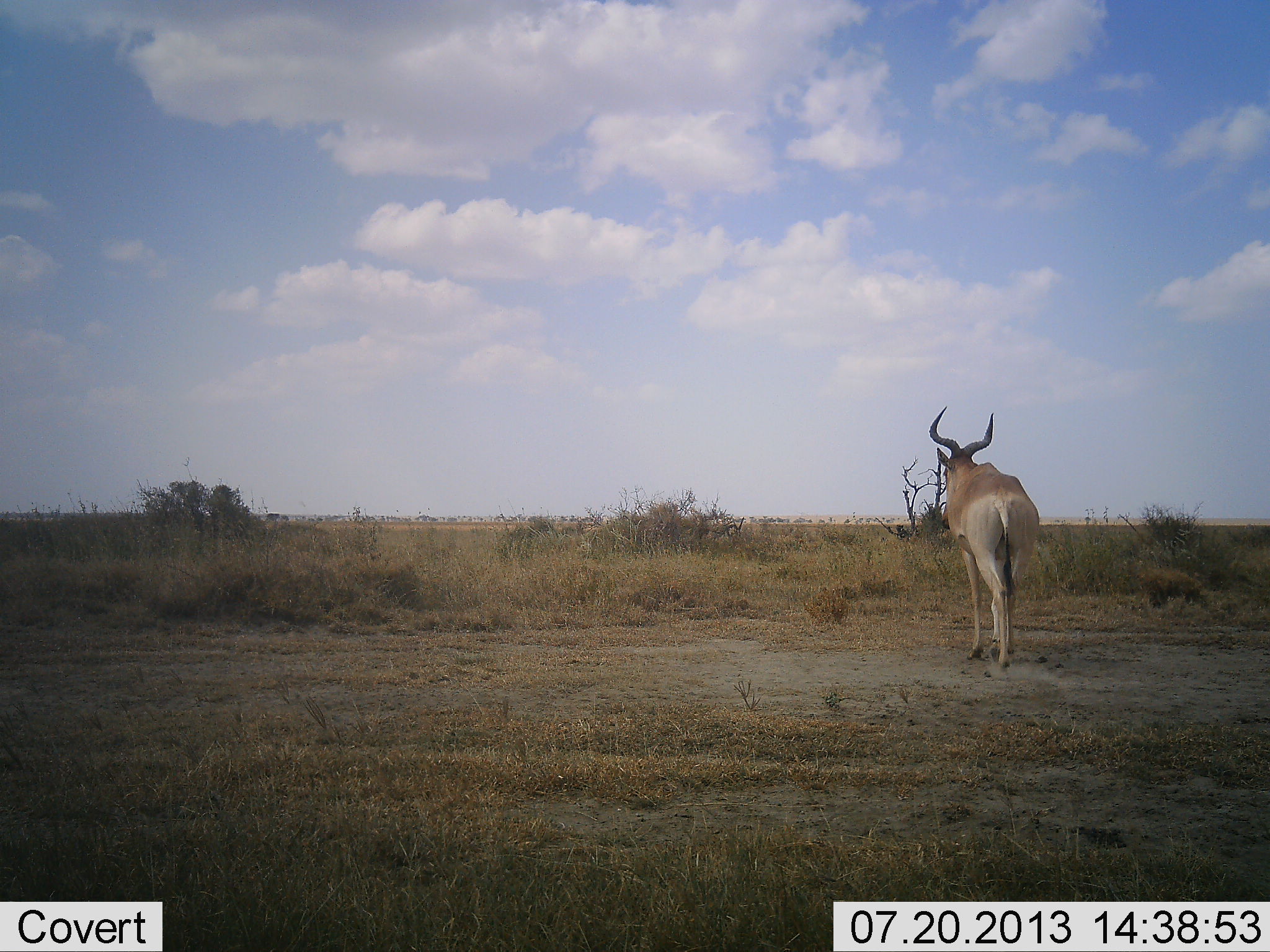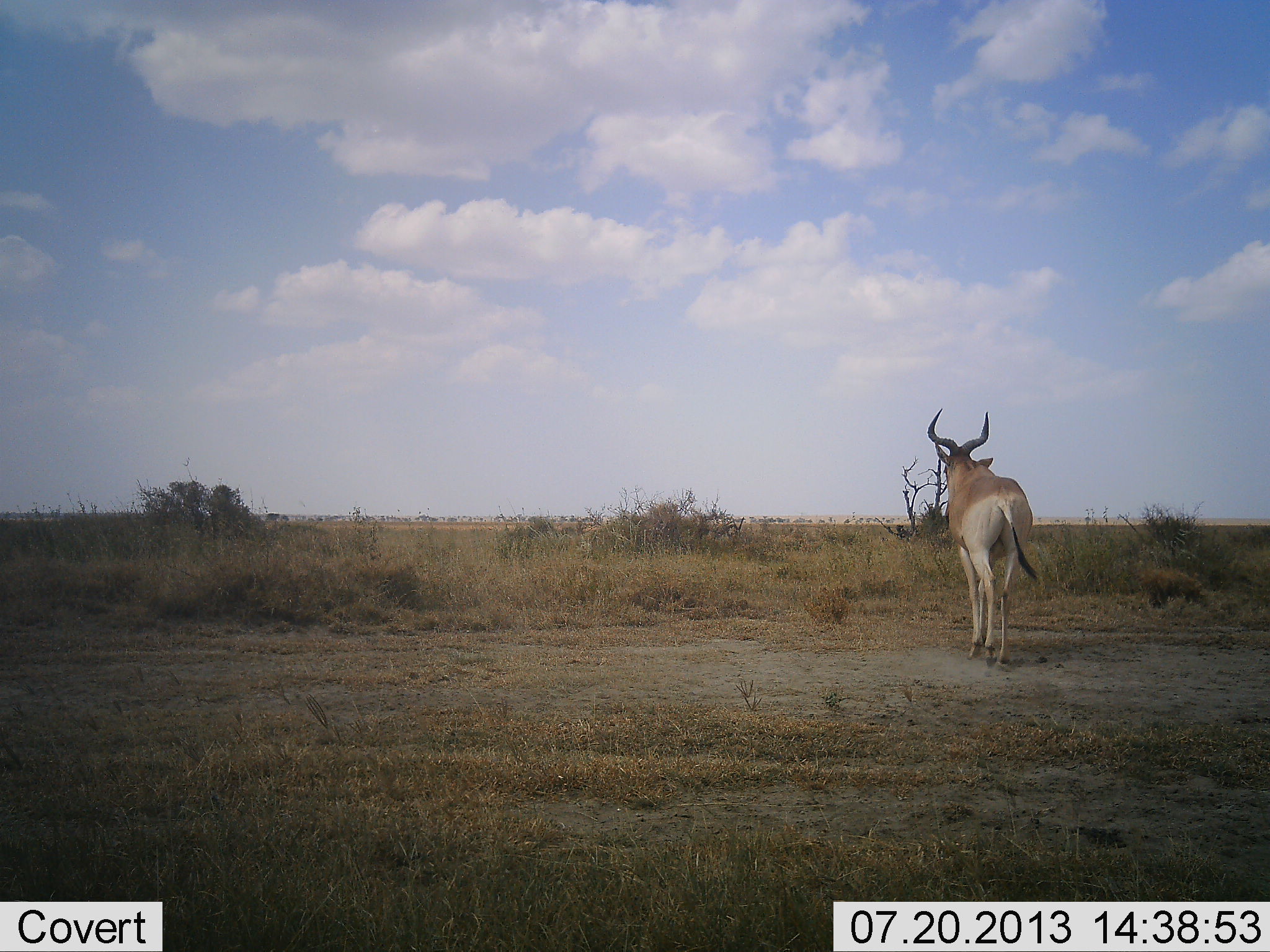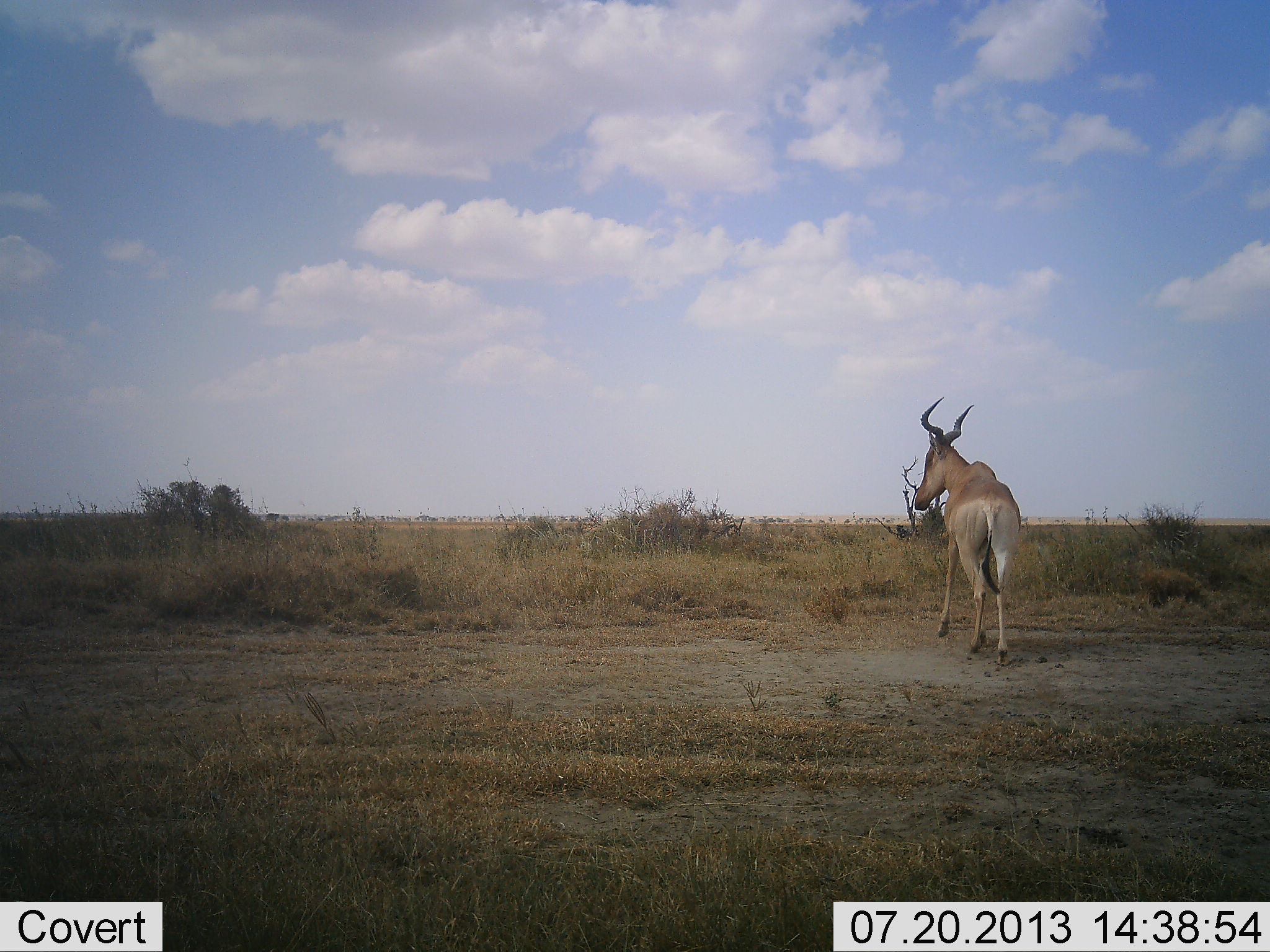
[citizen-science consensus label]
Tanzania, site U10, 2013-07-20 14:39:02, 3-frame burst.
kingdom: Animalia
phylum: Chordata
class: Mammalia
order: Artiodactyla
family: Bovidae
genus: Alcelaphus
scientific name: Alcelaphus buselaphus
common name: hartebeest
Hartebeest (Alcelaphus buselaphus), count 1. Behavior (volunteer vote fractions): standing 3%, resting 0%, moving 97%, interacting 0%. Young present (vote fraction): 0%. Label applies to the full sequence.